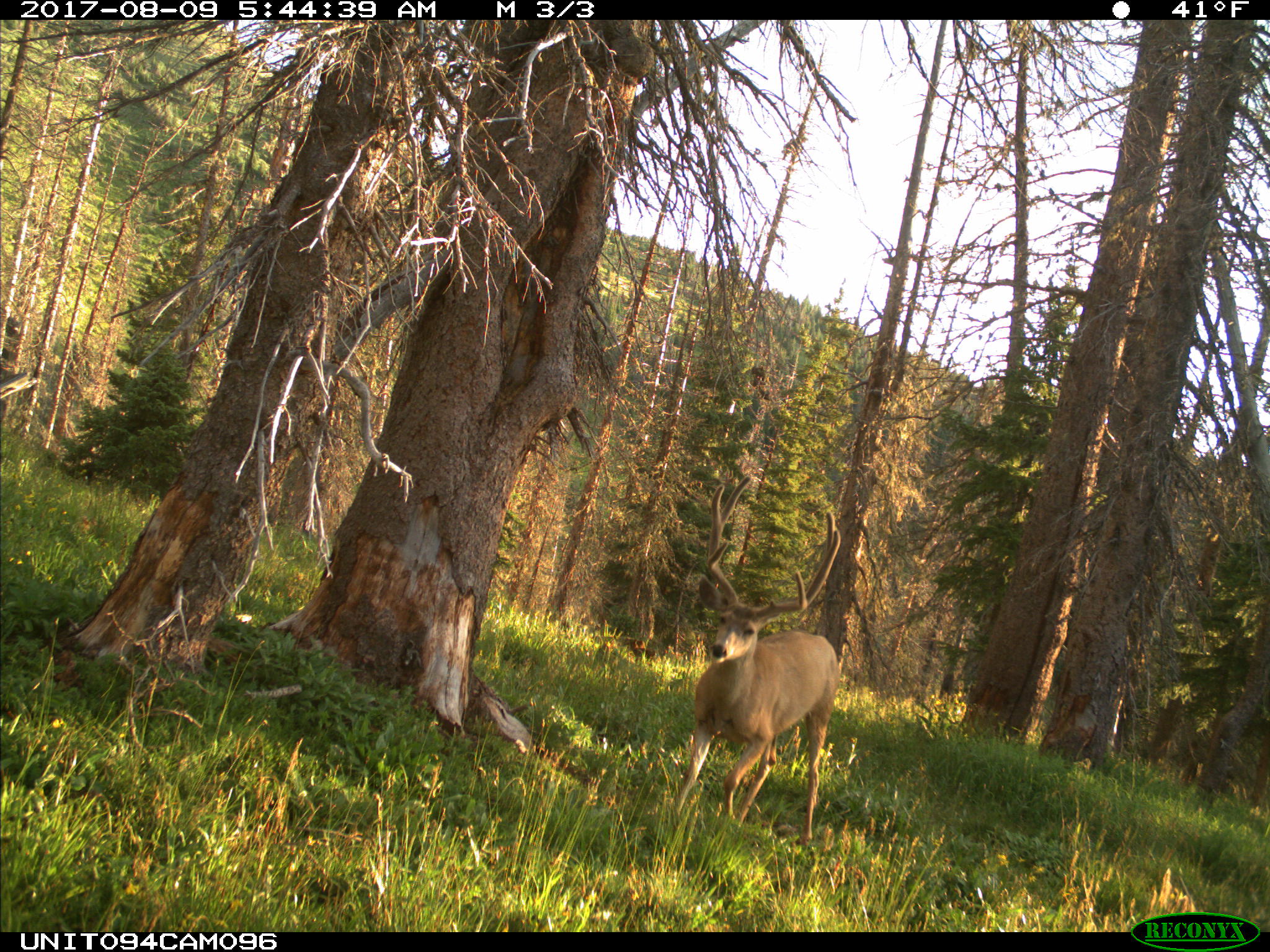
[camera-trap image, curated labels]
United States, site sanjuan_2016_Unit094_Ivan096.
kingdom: Animalia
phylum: Chordata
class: Mammalia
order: Artiodactyla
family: Cervidae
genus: Odocoileus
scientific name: Odocoileus hemionus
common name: mule deer